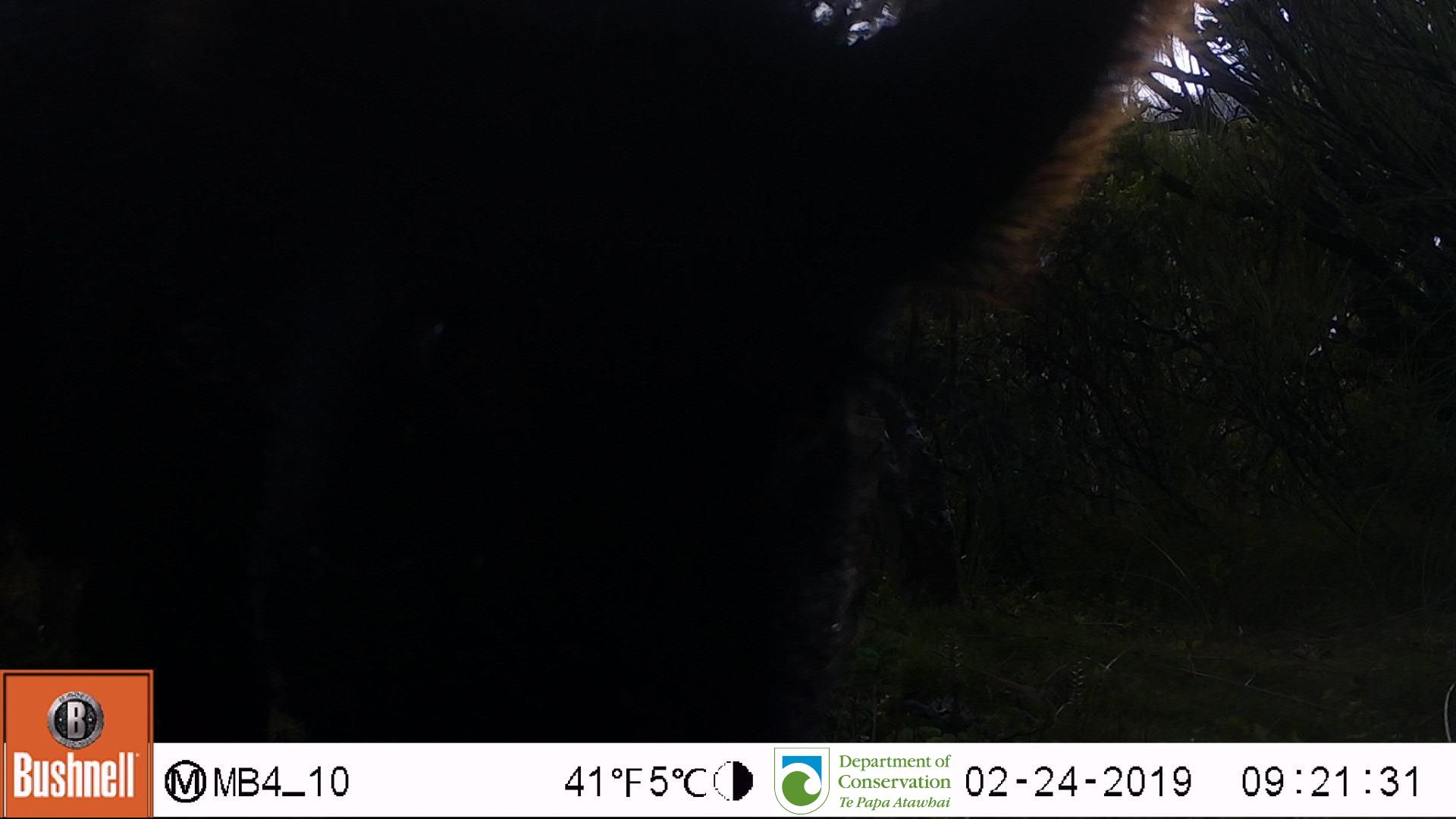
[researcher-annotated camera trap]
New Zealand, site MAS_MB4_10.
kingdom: Animalia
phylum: Chordata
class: Mammalia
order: Artiodactyla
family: Suidae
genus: Sus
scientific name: Sus scrofa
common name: pig